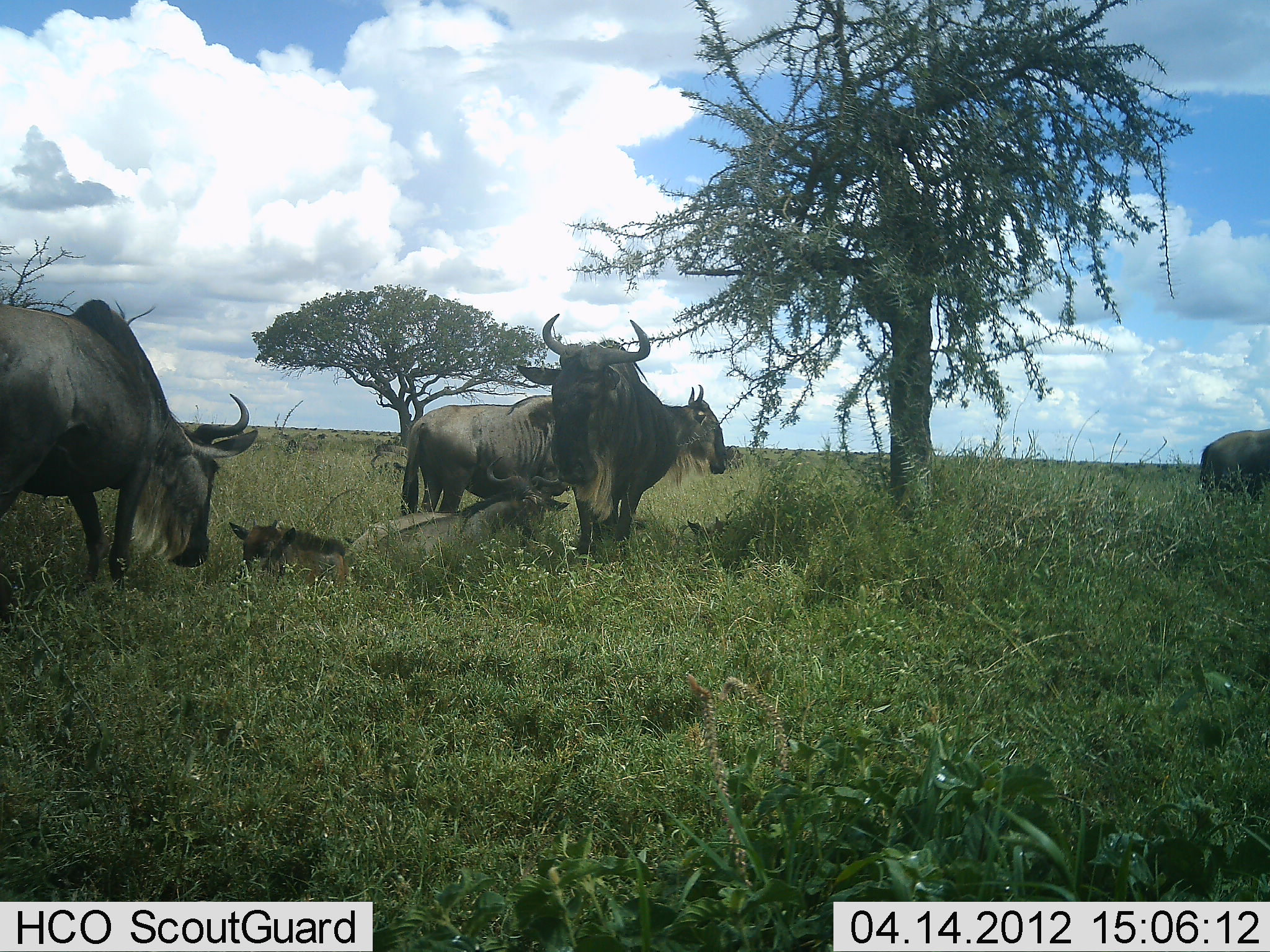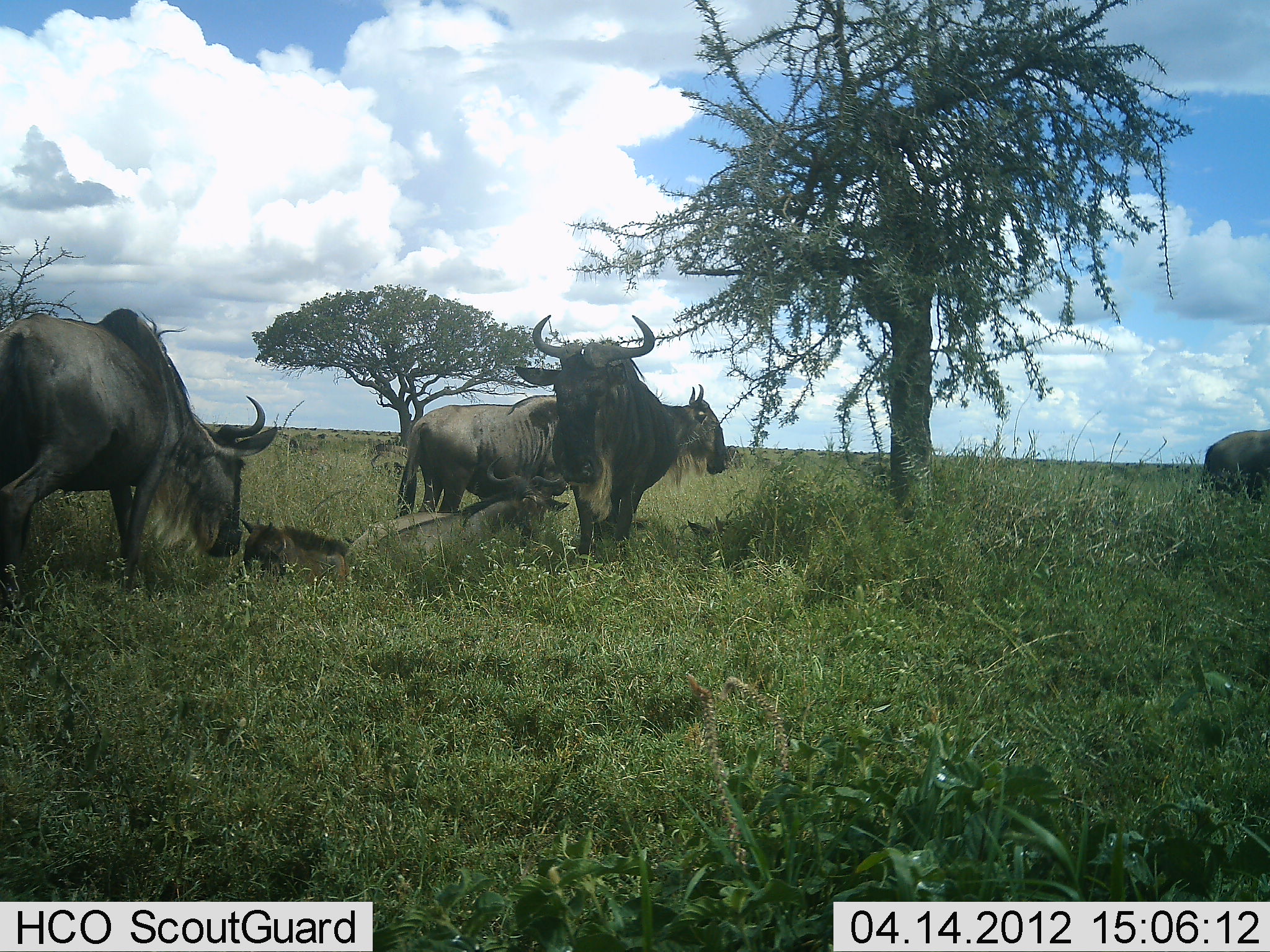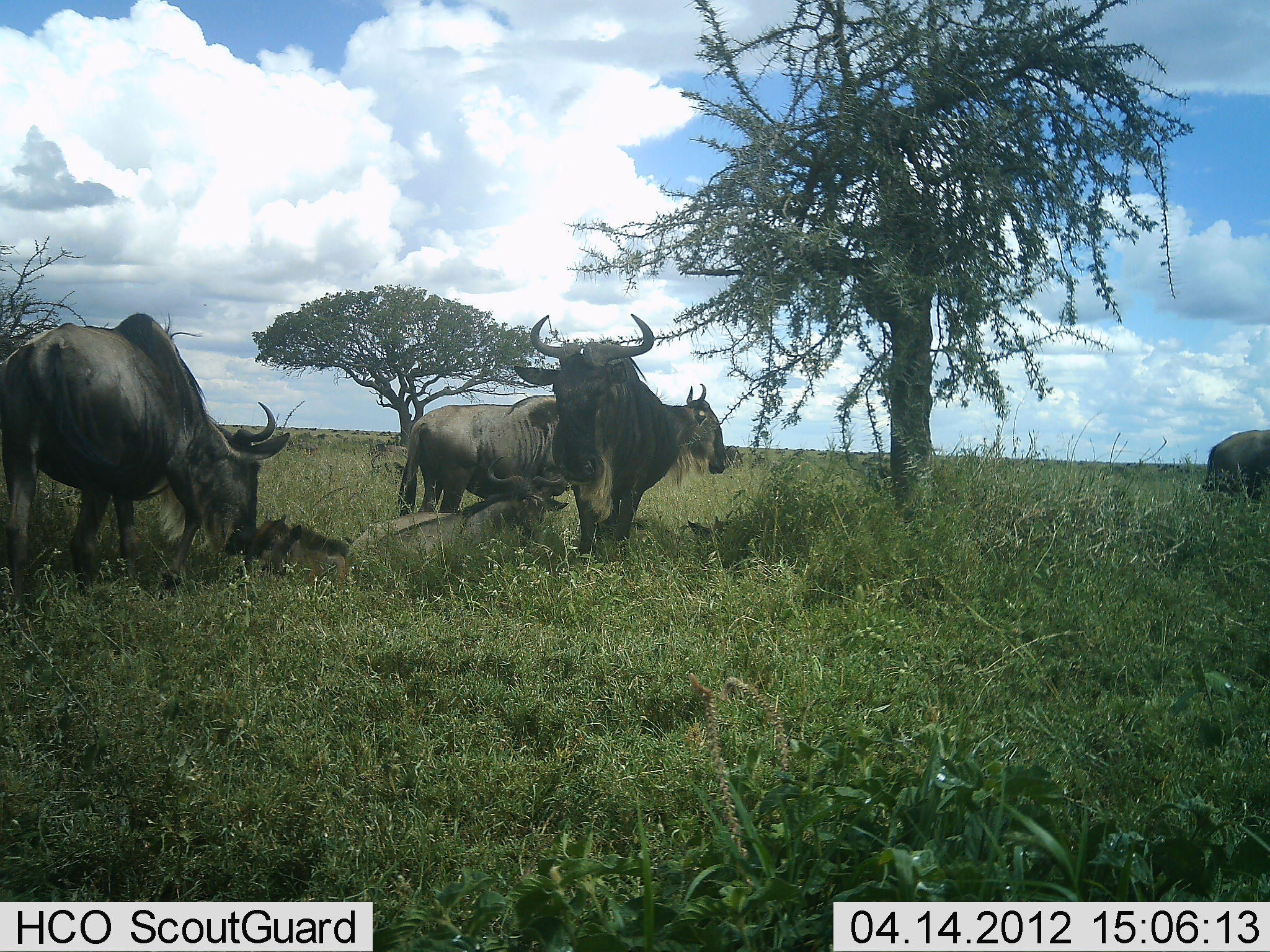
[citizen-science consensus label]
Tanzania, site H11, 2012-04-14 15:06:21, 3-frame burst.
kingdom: Animalia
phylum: Chordata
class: Mammalia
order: Artiodactyla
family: Bovidae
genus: Connochaetes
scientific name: Connochaetes taurinus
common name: blue wildebeest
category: wildebeest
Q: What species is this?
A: Wildebeest (blue wildebeest) (Connochaetes taurinus).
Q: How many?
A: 6.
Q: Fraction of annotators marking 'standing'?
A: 81%.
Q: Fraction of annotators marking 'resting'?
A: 94%.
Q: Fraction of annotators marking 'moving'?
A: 19%.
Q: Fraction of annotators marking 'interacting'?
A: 38%.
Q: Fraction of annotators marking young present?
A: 75%.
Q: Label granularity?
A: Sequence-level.